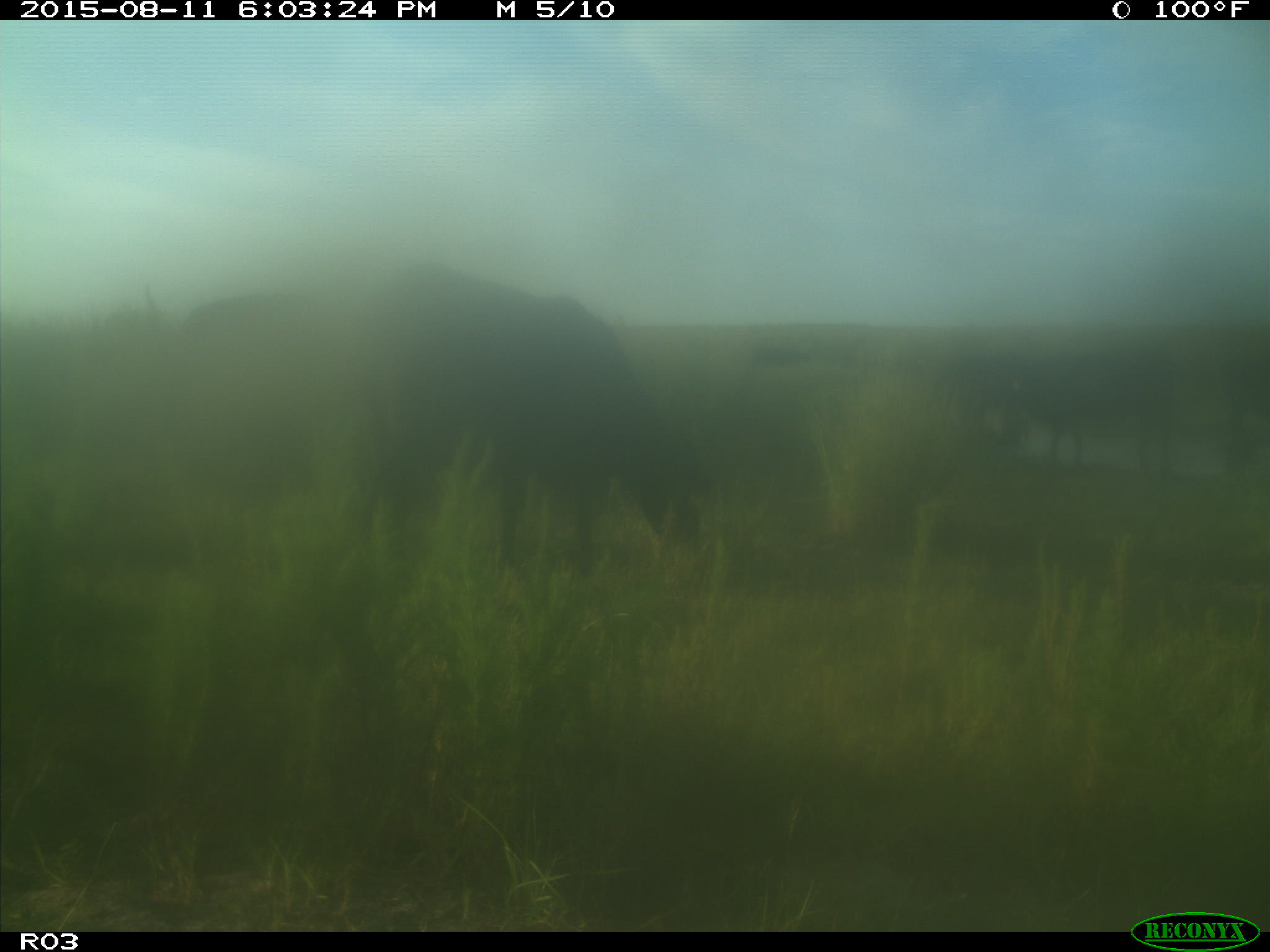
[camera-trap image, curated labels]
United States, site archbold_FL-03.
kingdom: Animalia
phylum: Chordata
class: Mammalia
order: Artiodactyla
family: Bovidae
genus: Bos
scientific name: Bos taurus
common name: domestic cow